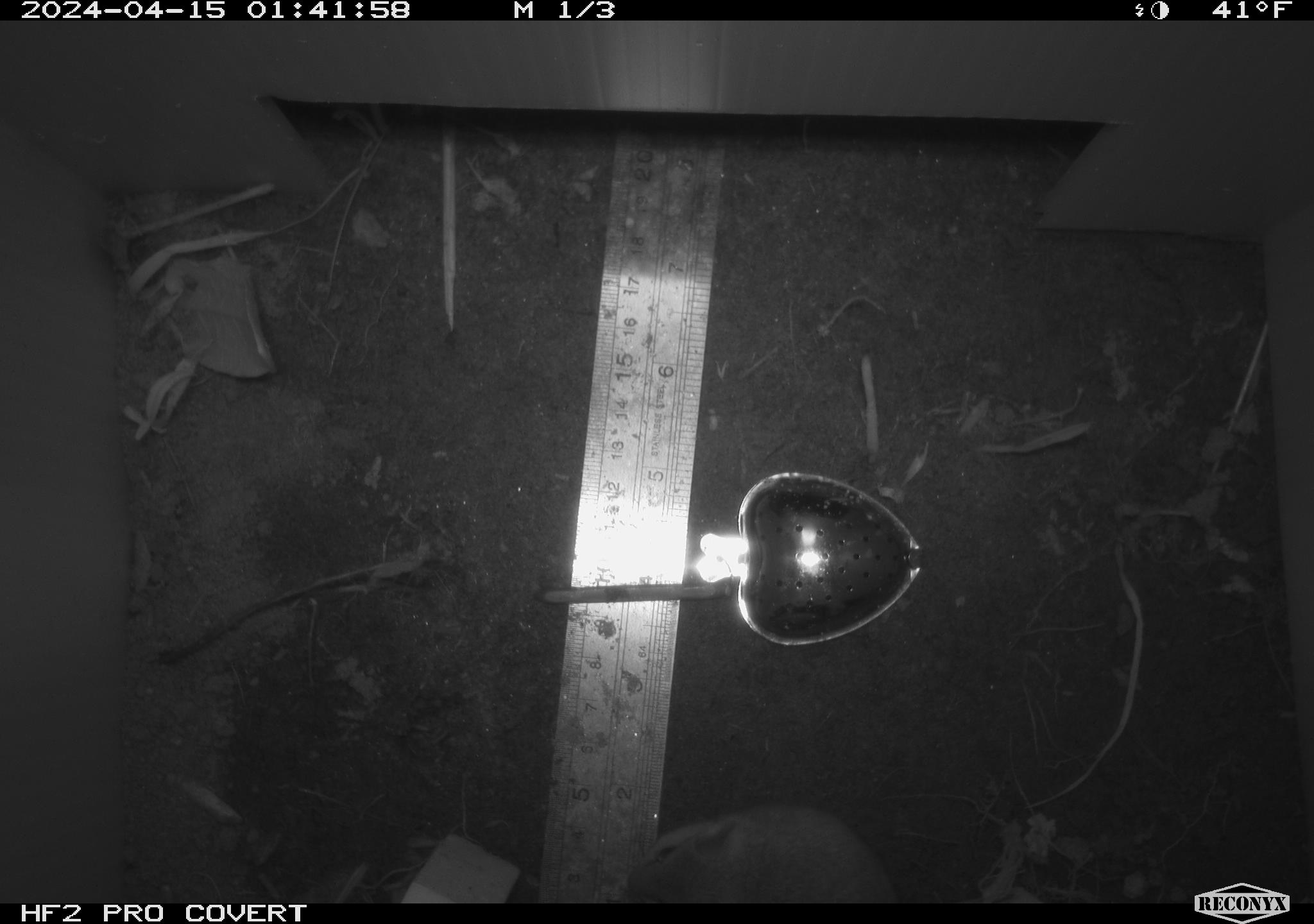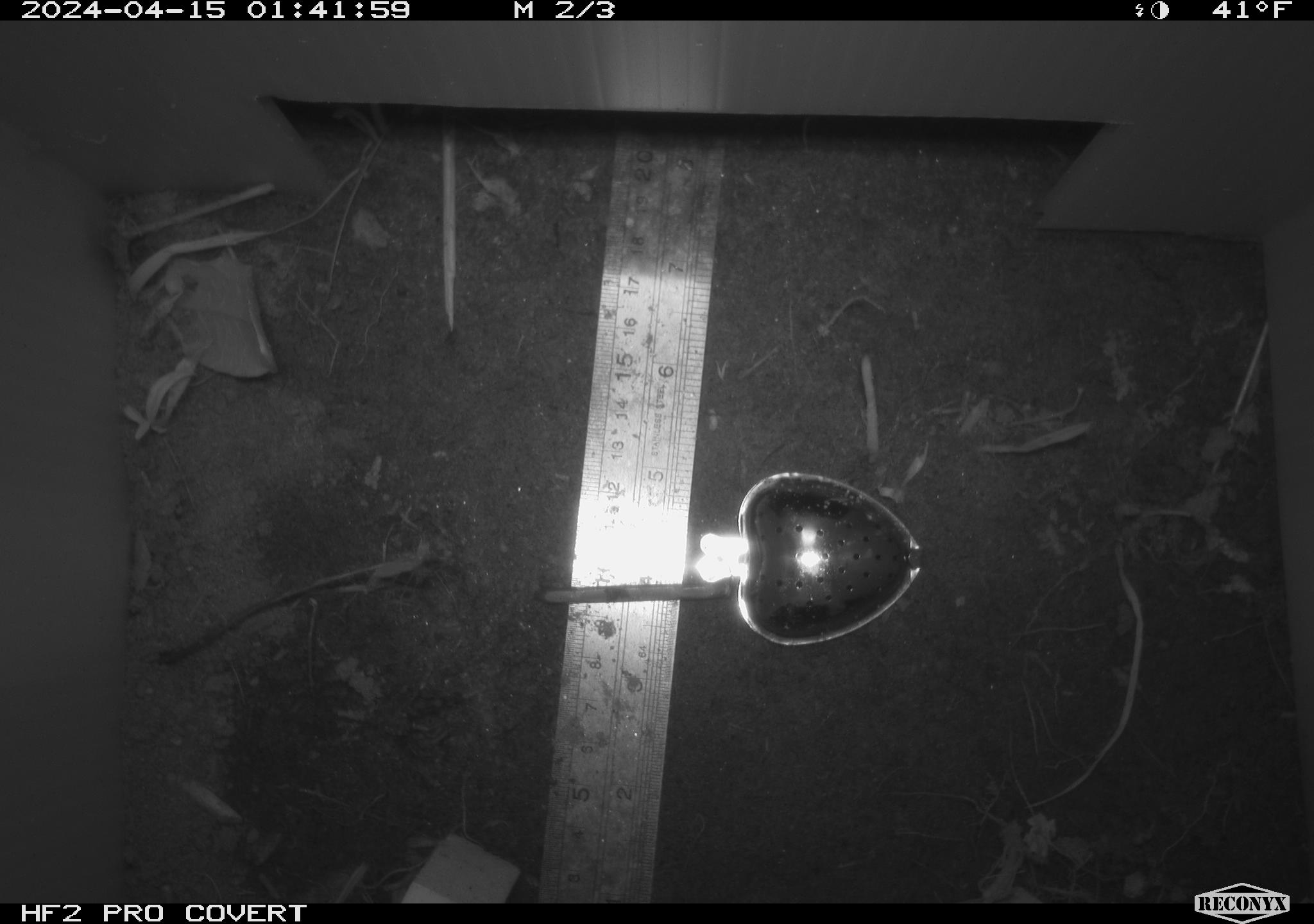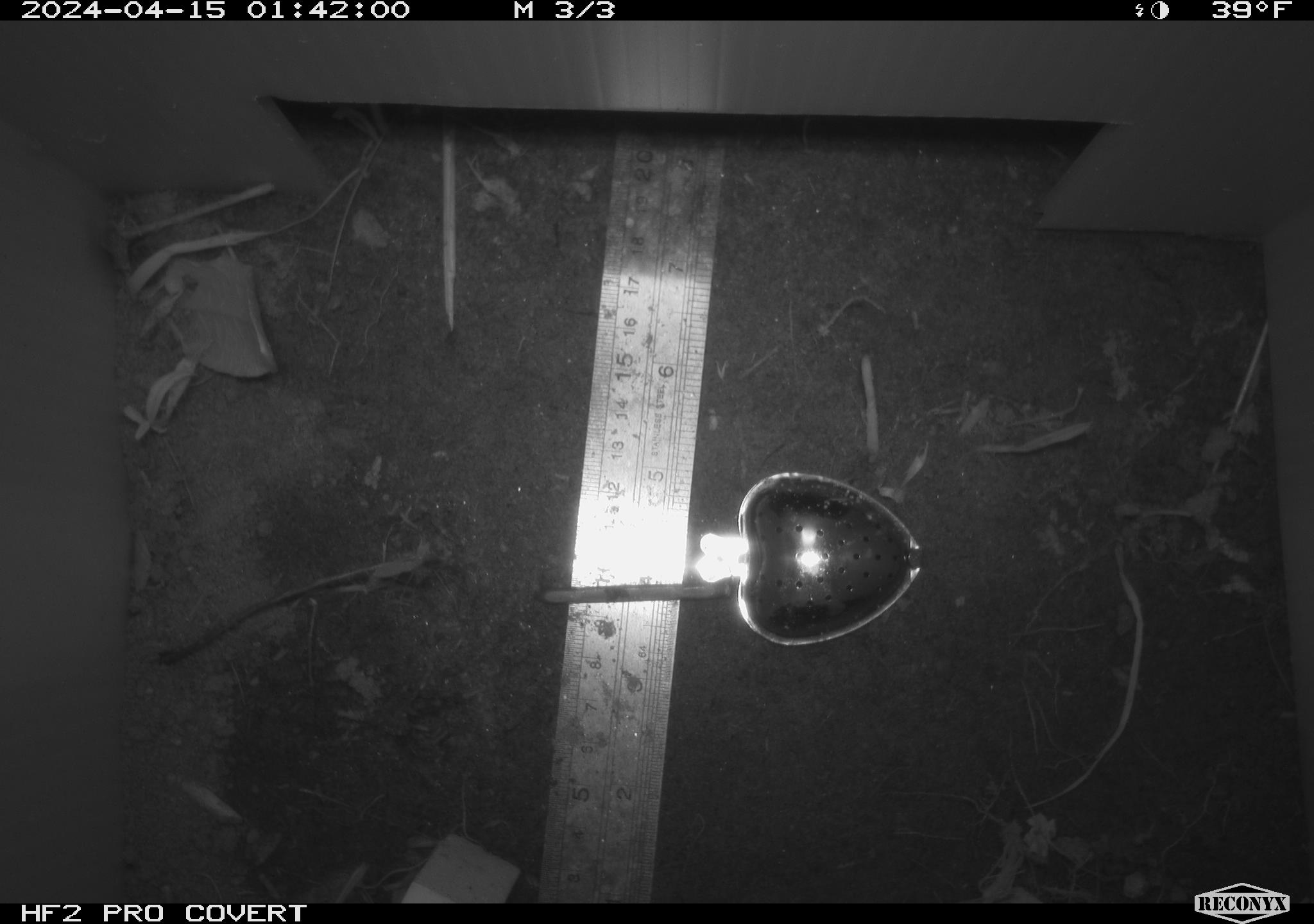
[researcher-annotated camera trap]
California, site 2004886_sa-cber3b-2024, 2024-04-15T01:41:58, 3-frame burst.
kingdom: Animalia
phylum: Chordata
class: Mammalia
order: Rodentia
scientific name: Rodentia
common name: mouse species